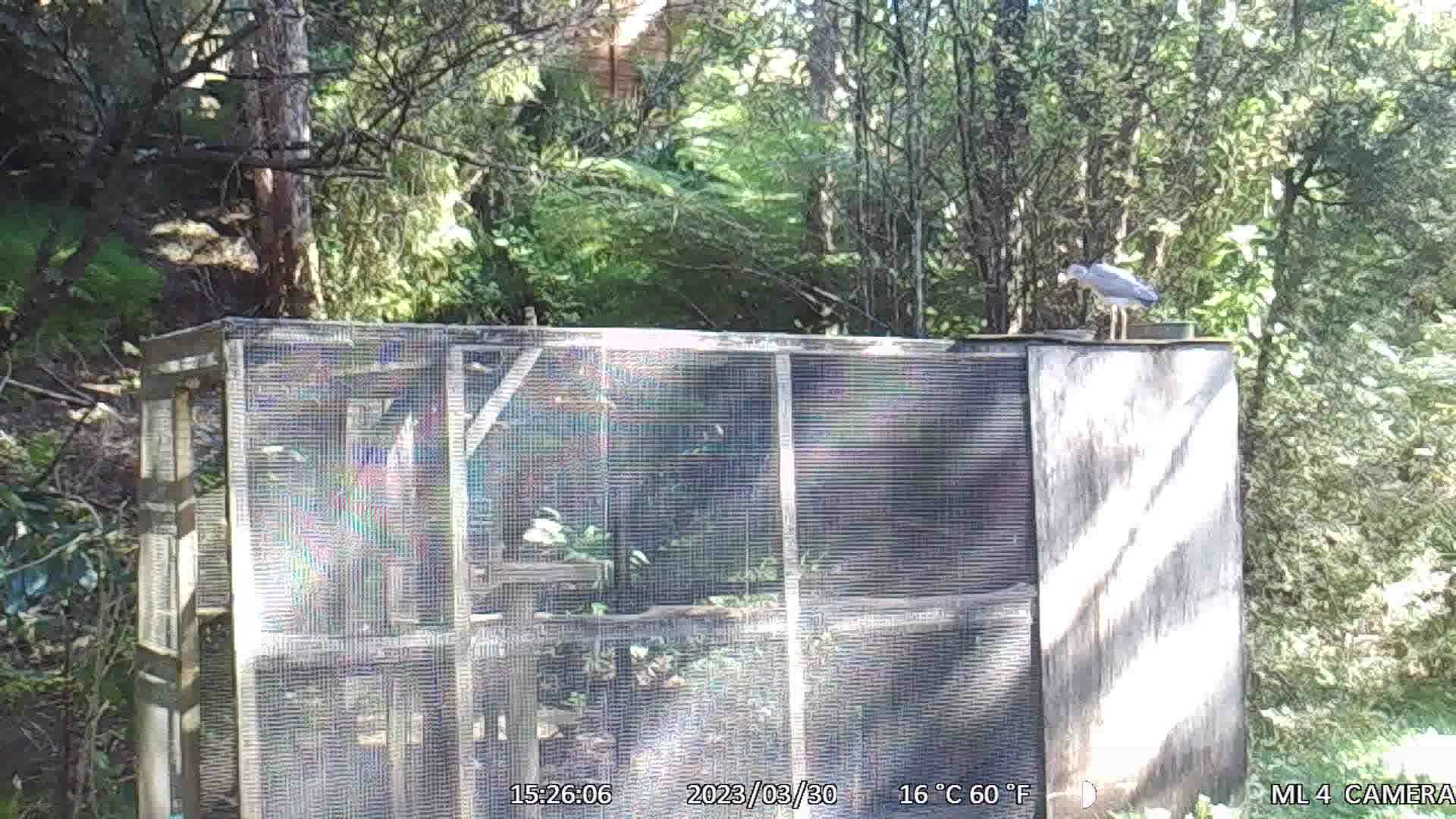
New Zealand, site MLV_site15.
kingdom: Animalia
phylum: Chordata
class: Aves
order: Pelecaniformes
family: Ardeidae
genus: Egretta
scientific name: Egretta novaehollandiae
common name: white-faced heron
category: white faced heron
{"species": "white faced heron (white-faced heron) (Egretta novaehollandiae)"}